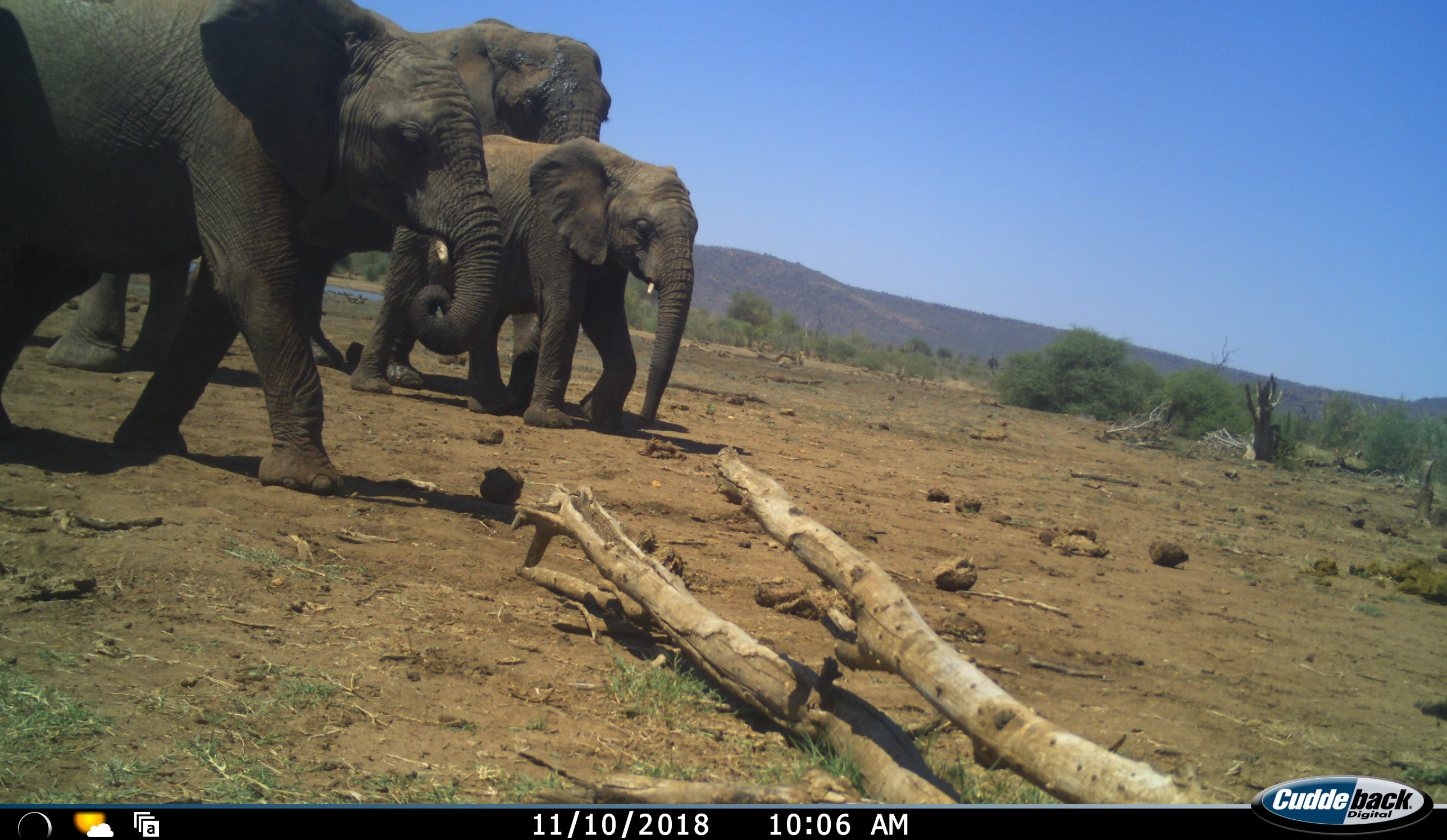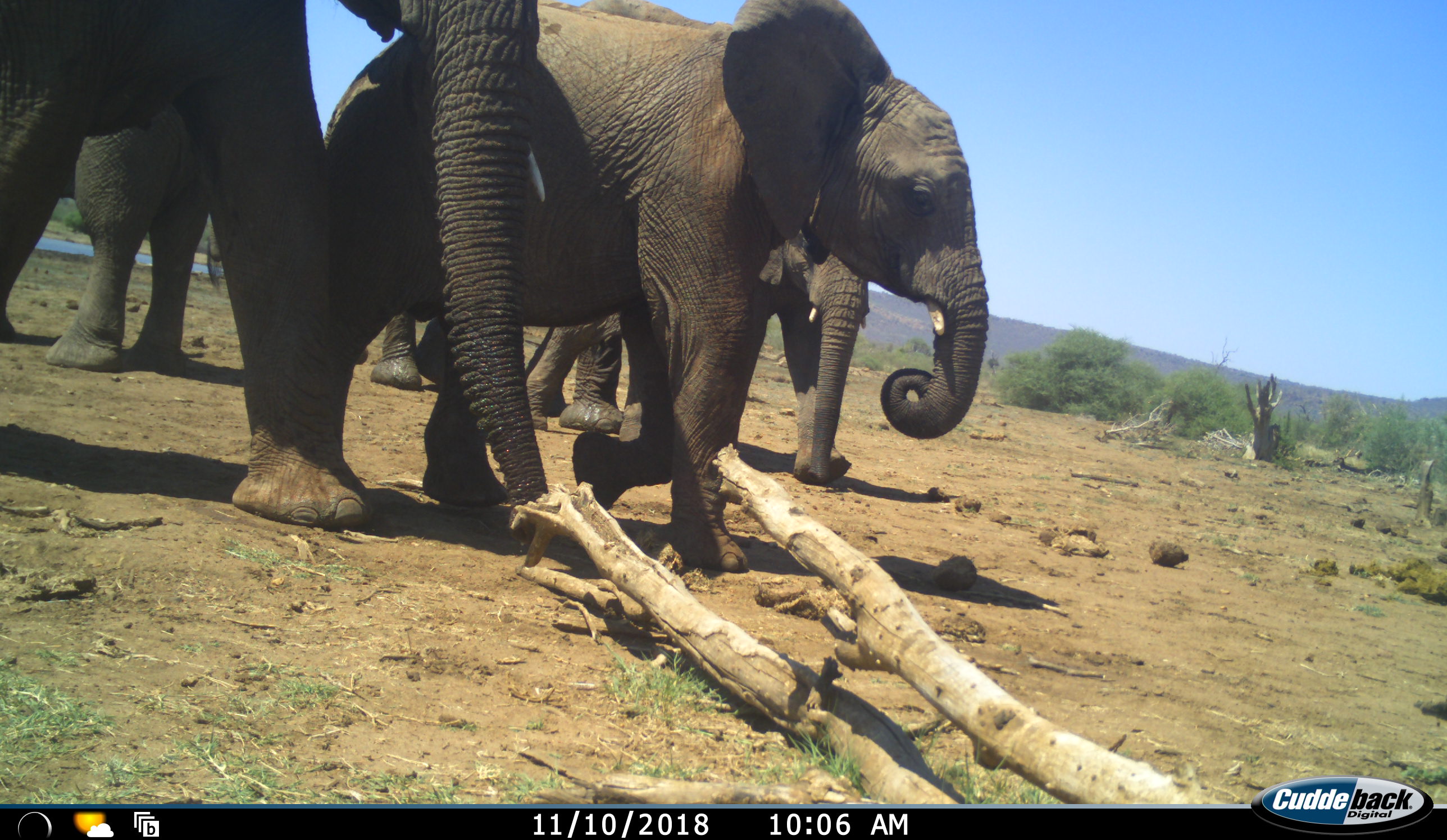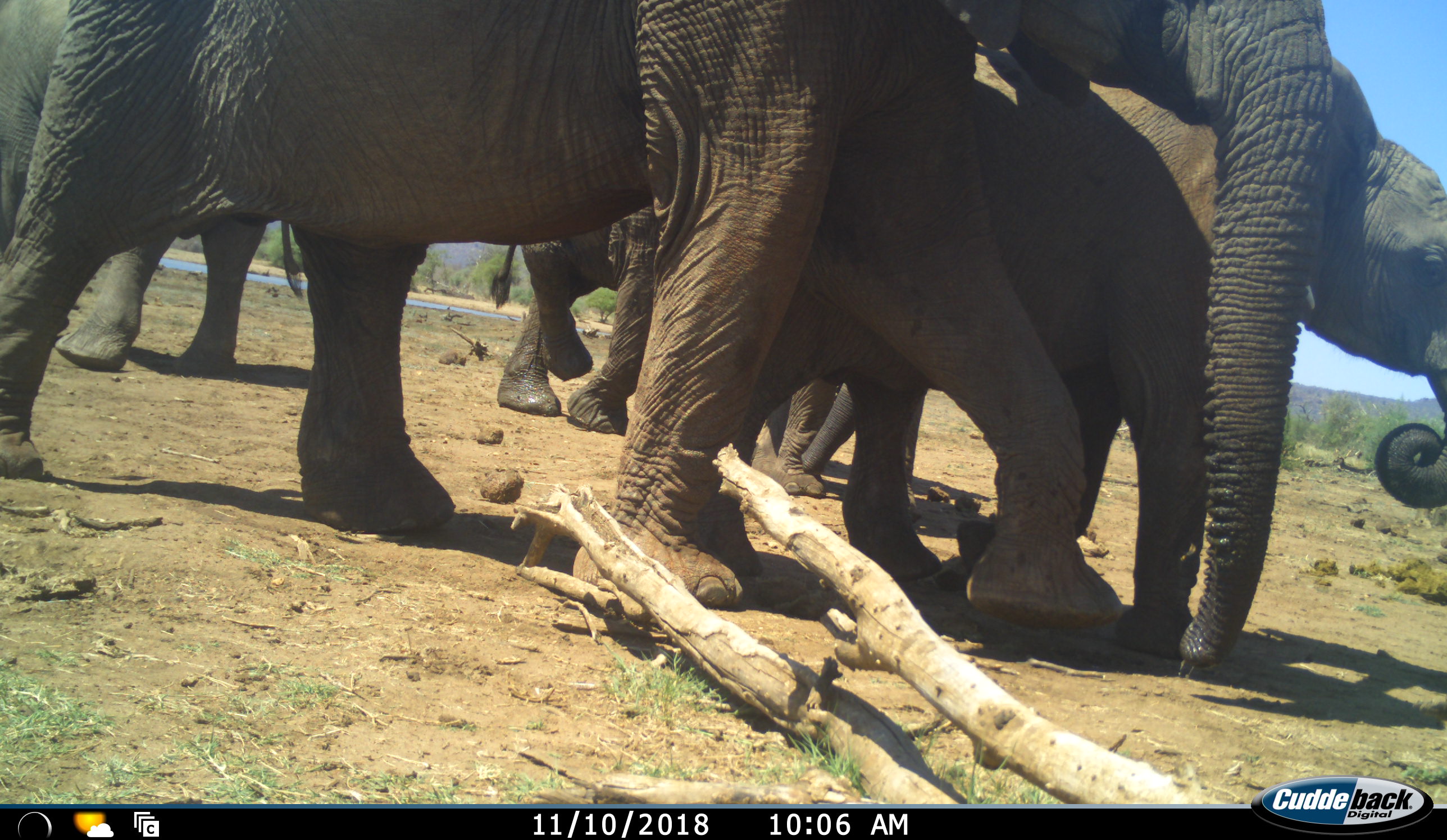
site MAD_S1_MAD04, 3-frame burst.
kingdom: Animalia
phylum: Chordata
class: Mammalia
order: Proboscidea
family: Elephantidae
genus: Loxodonta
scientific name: Loxodonta africana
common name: african bush elephant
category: elephant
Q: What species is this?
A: Elephant (african bush elephant) (Loxodonta africana).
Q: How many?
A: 5.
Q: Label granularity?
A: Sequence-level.